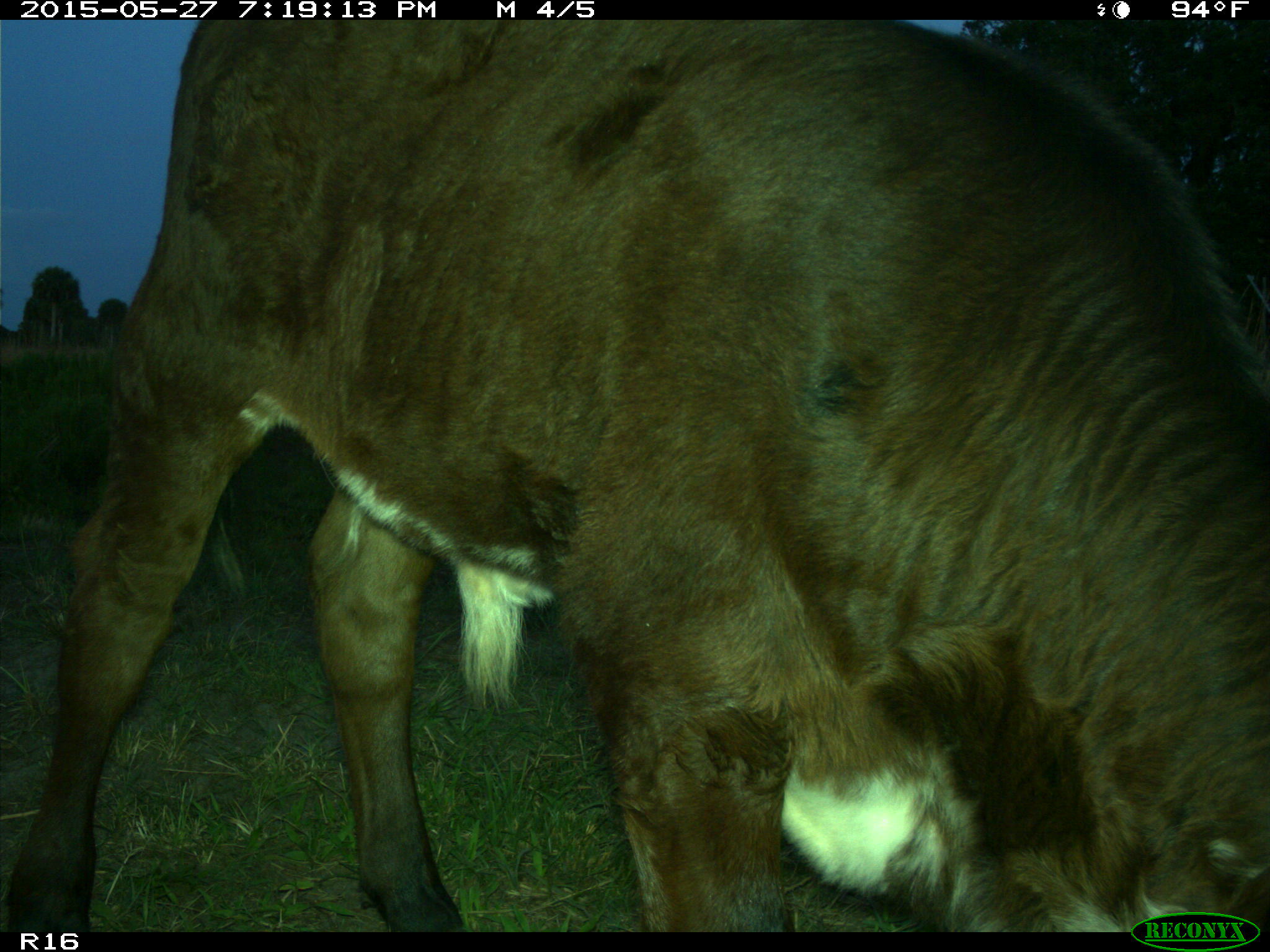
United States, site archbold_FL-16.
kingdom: Animalia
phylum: Chordata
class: Mammalia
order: Artiodactyla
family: Bovidae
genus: Bos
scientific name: Bos taurus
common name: domestic cow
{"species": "Bos taurus (domestic cow)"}